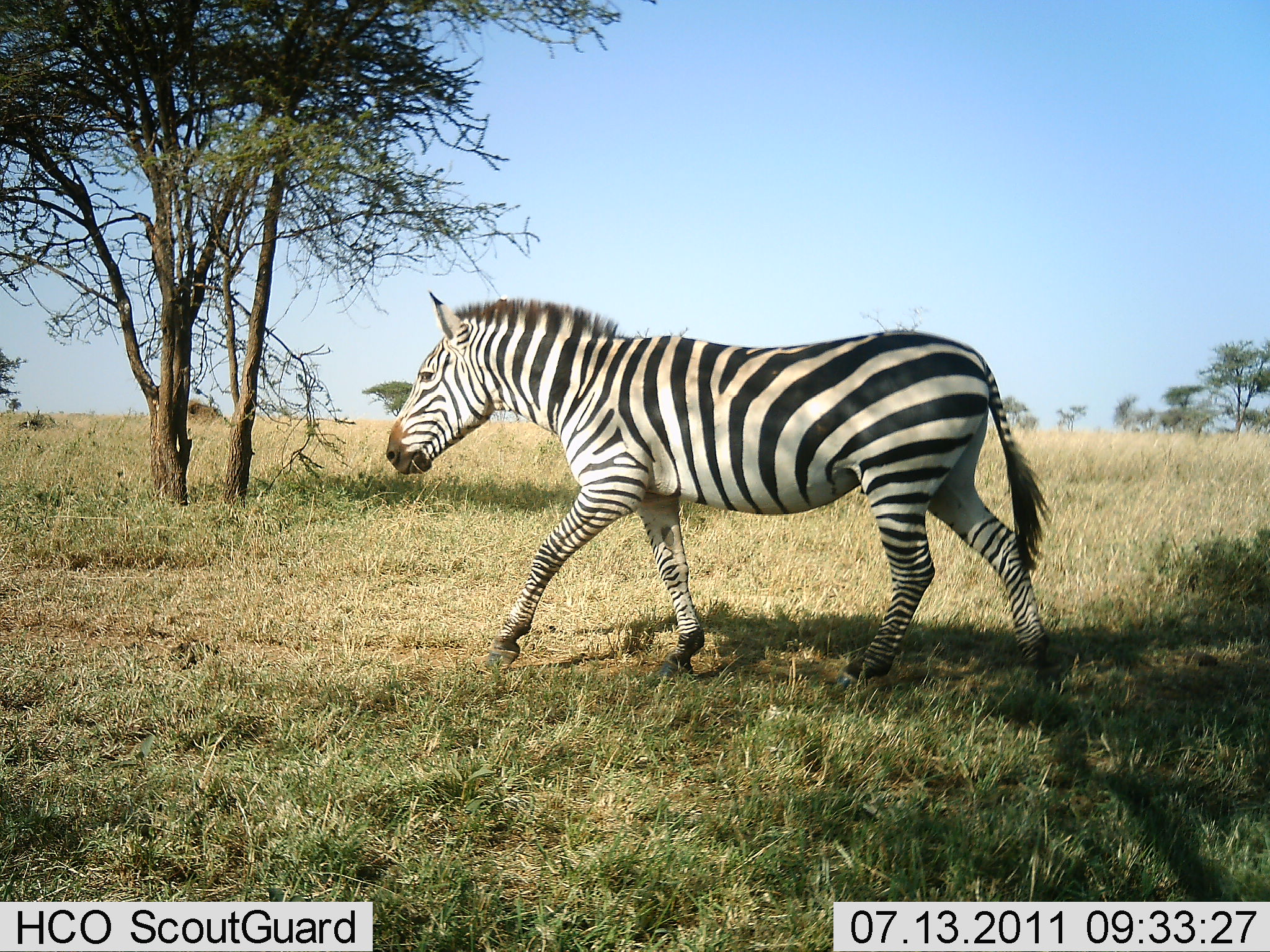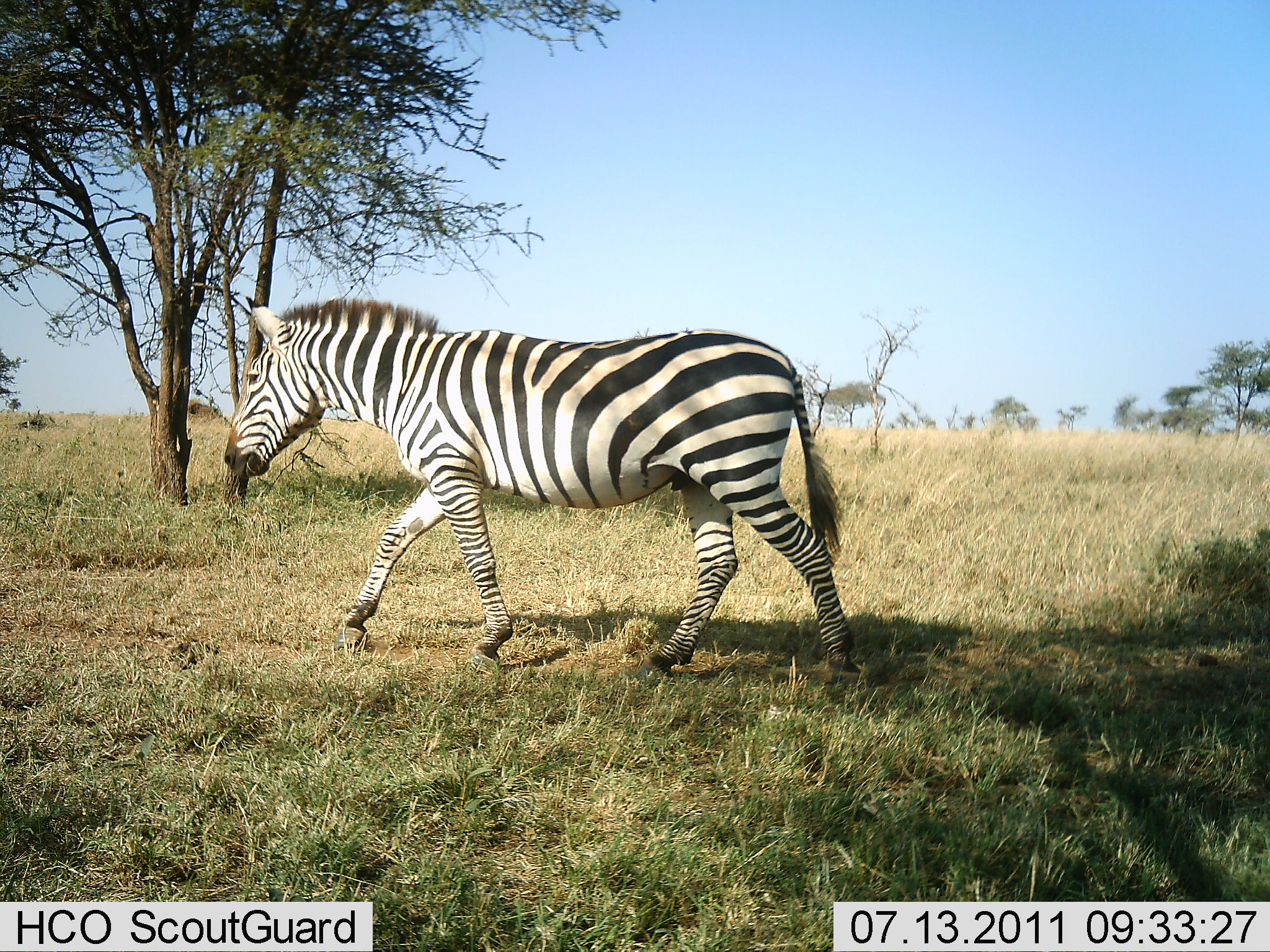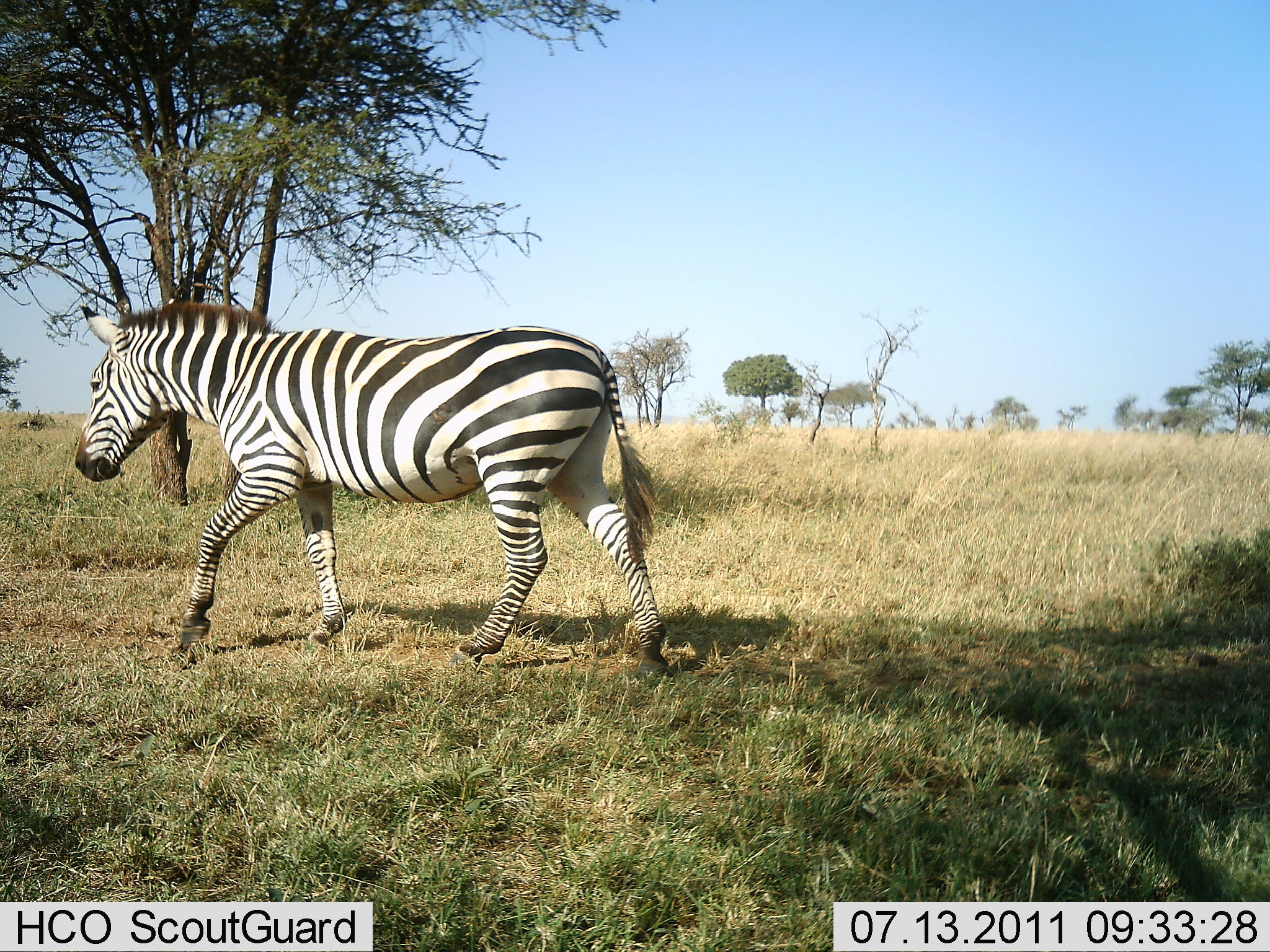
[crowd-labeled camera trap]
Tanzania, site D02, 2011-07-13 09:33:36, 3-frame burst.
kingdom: Animalia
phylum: Chordata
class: Mammalia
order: Perissodactyla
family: Equidae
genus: Equus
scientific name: Equus quagga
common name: plains zebra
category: zebra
Zebra (plains zebra) (Equus quagga), count 1. Behavior (volunteer vote fractions): standing 0%, resting 0%, moving 100%, interacting 0%. Young present (vote fraction): 0%. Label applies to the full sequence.